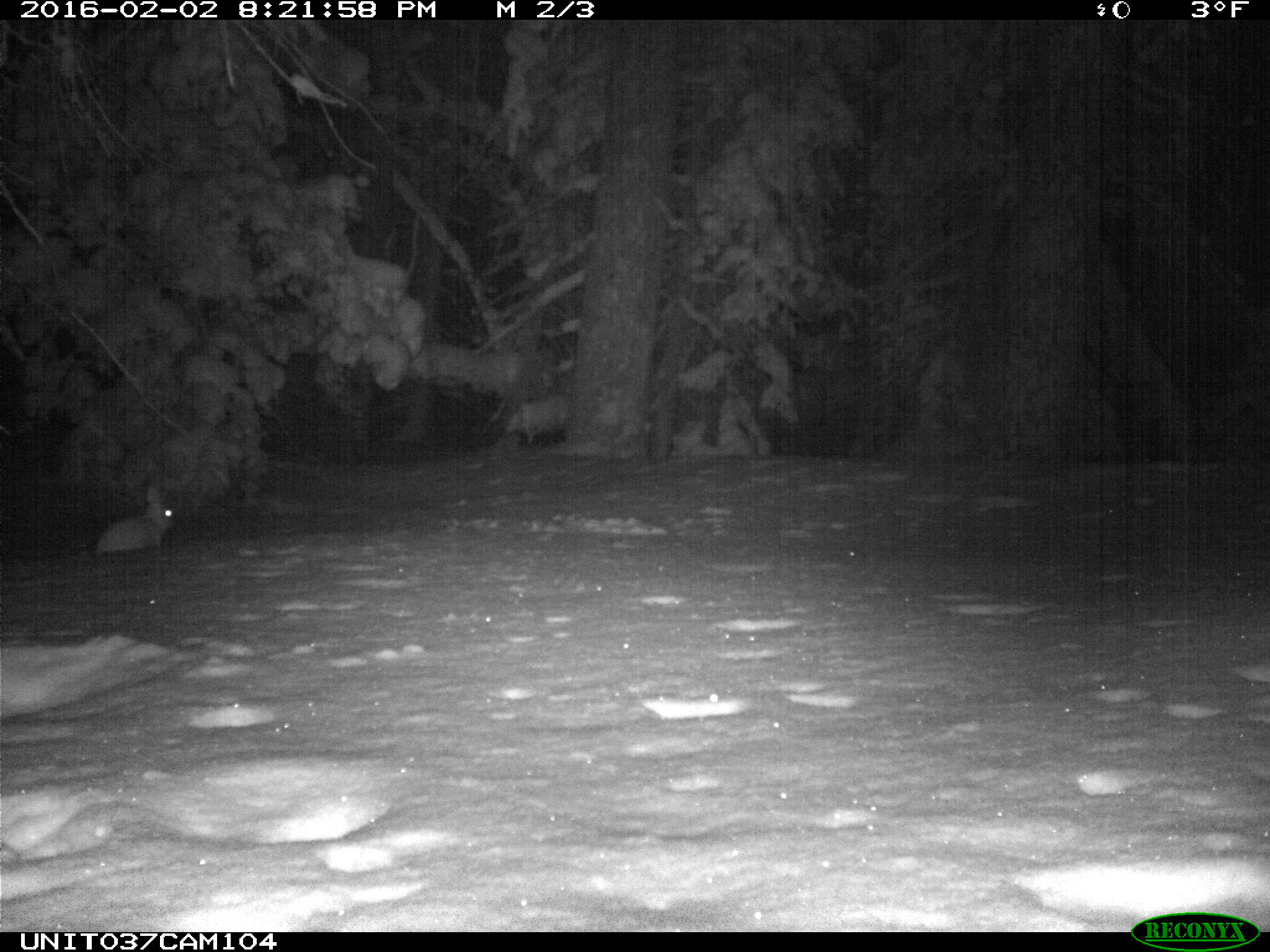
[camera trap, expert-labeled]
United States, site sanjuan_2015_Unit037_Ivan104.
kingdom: Animalia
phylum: Chordata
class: Mammalia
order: Lagomorpha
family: Leporidae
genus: Lepus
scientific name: Lepus americanus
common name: snowshoe hare